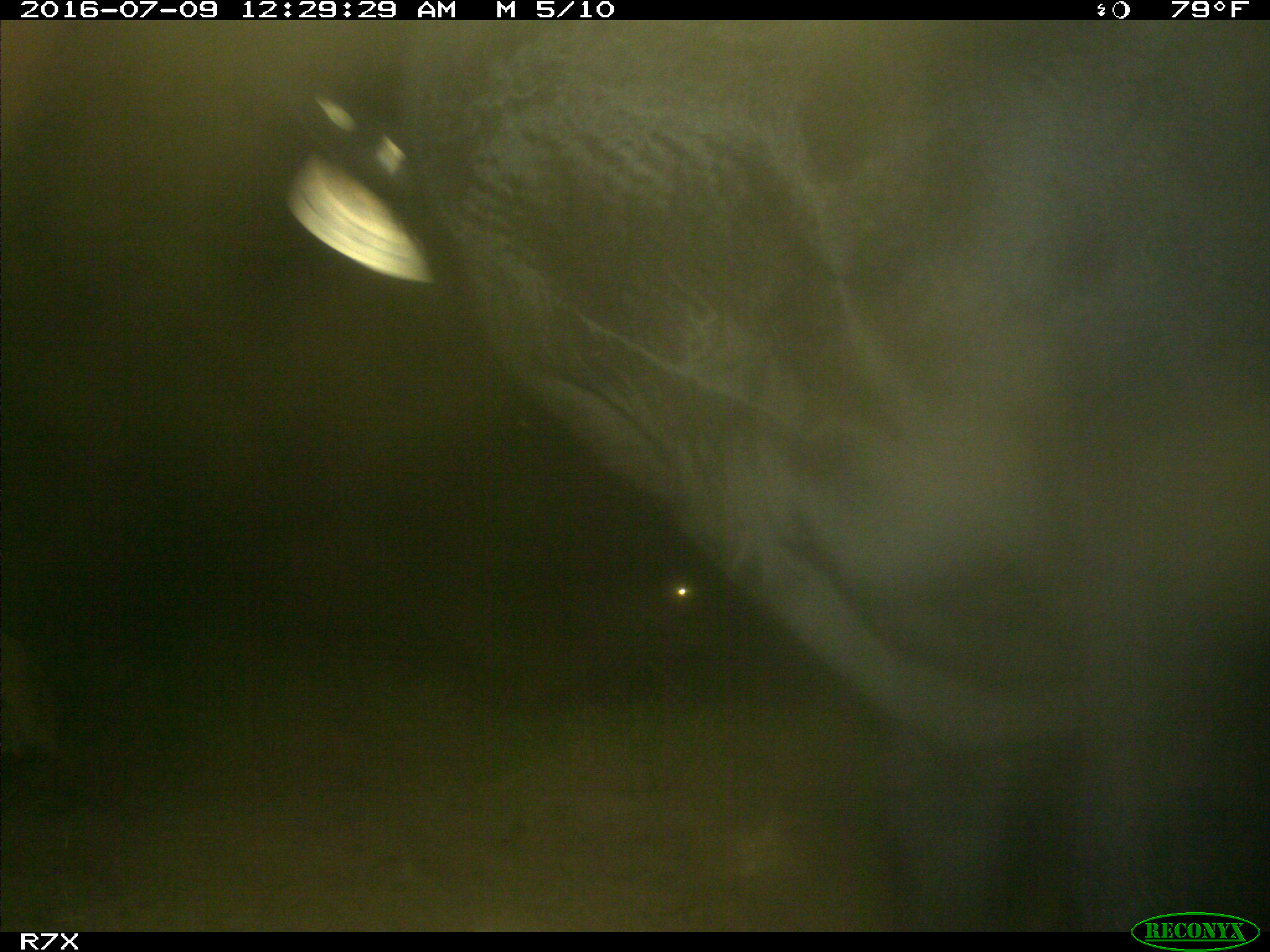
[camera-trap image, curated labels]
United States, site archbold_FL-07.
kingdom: Animalia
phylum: Chordata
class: Mammalia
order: Artiodactyla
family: Bovidae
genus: Bos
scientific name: Bos taurus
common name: domestic cow